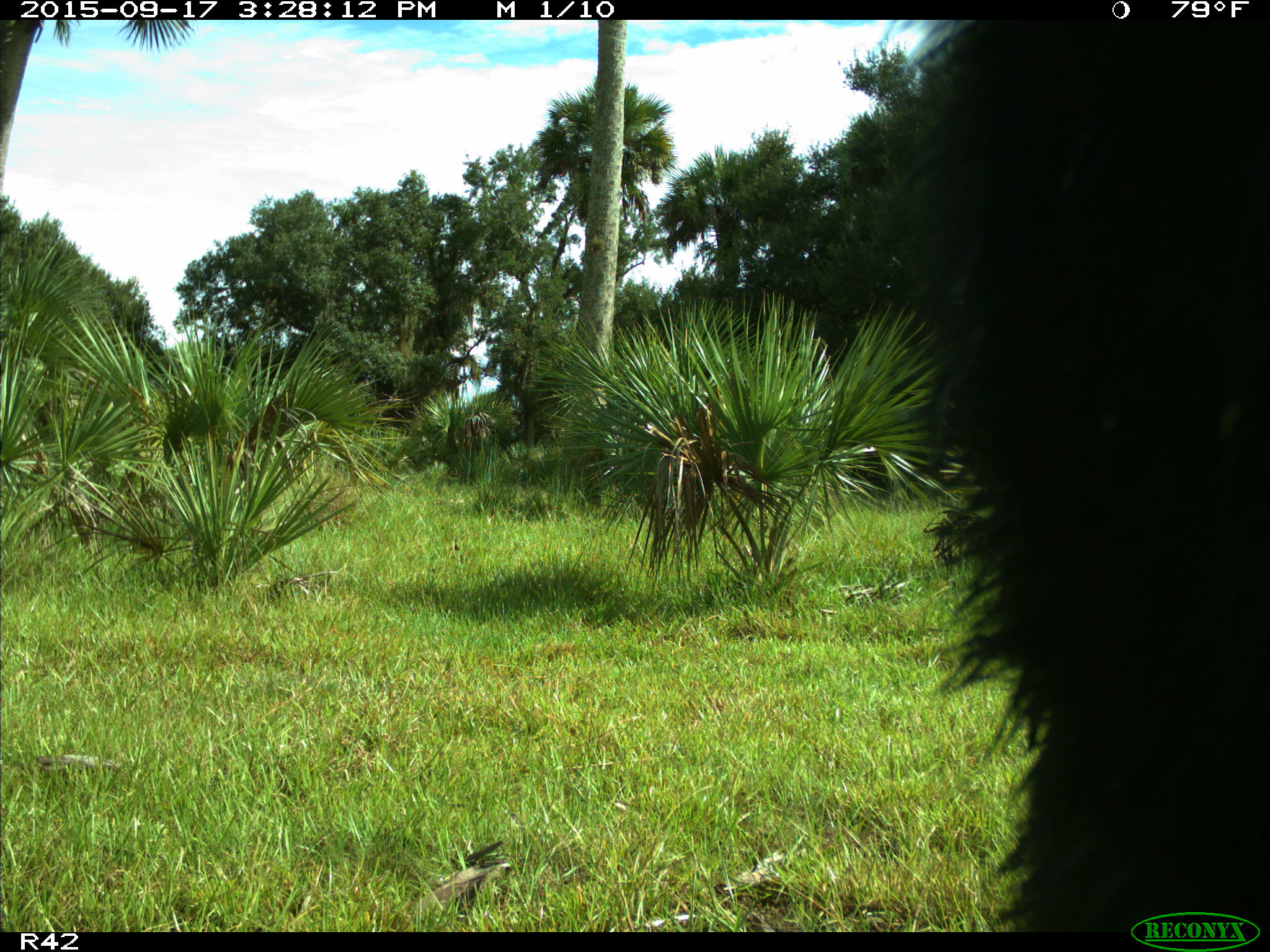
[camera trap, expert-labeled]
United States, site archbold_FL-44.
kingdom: Animalia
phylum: Chordata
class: Mammalia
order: Artiodactyla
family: Suidae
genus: Sus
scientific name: Sus scrofa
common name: wild boar